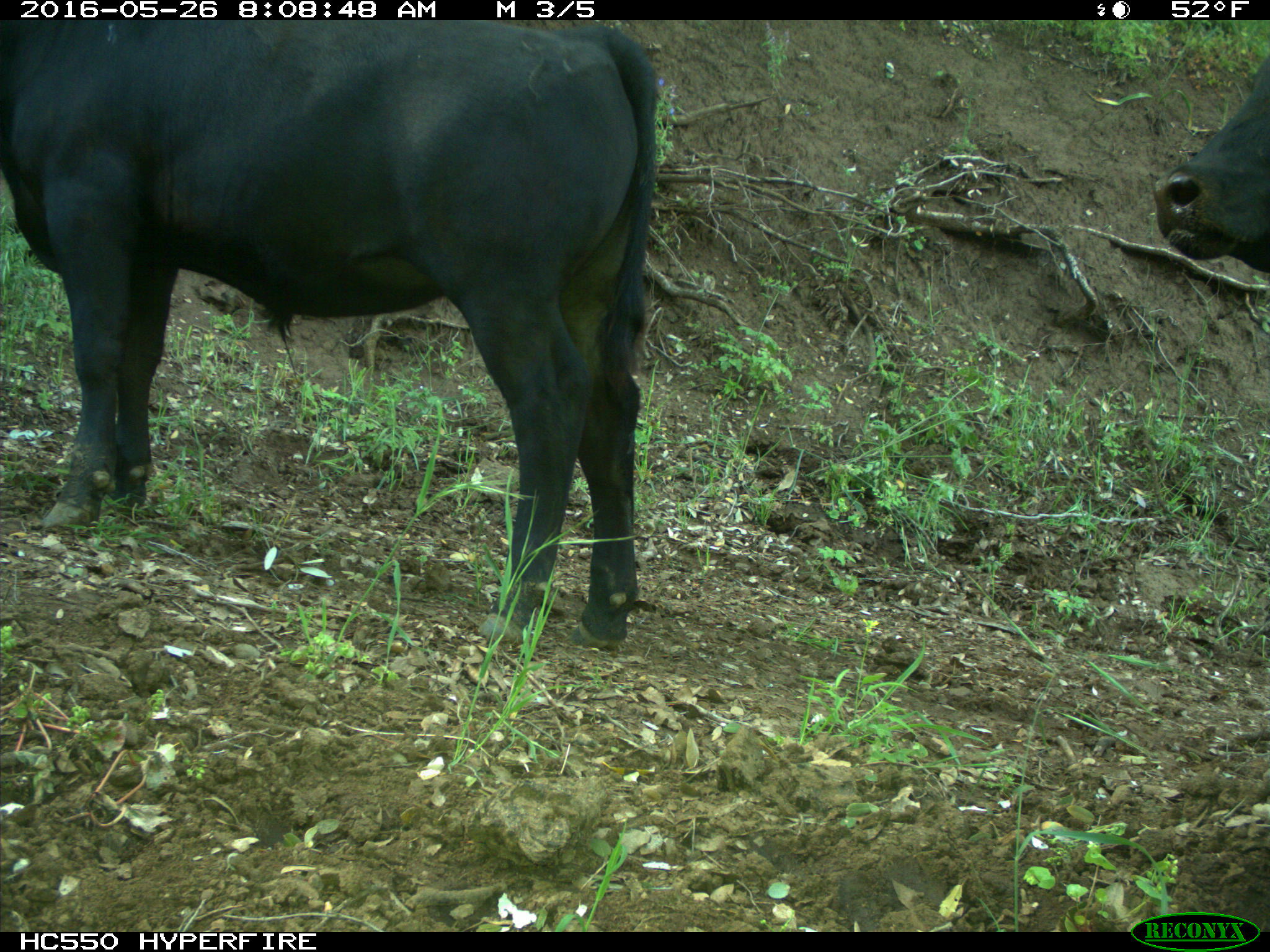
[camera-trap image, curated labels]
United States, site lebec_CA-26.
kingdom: Animalia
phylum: Chordata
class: Mammalia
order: Artiodactyla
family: Bovidae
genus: Bos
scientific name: Bos taurus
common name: domestic cow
Bos taurus (domestic cow).